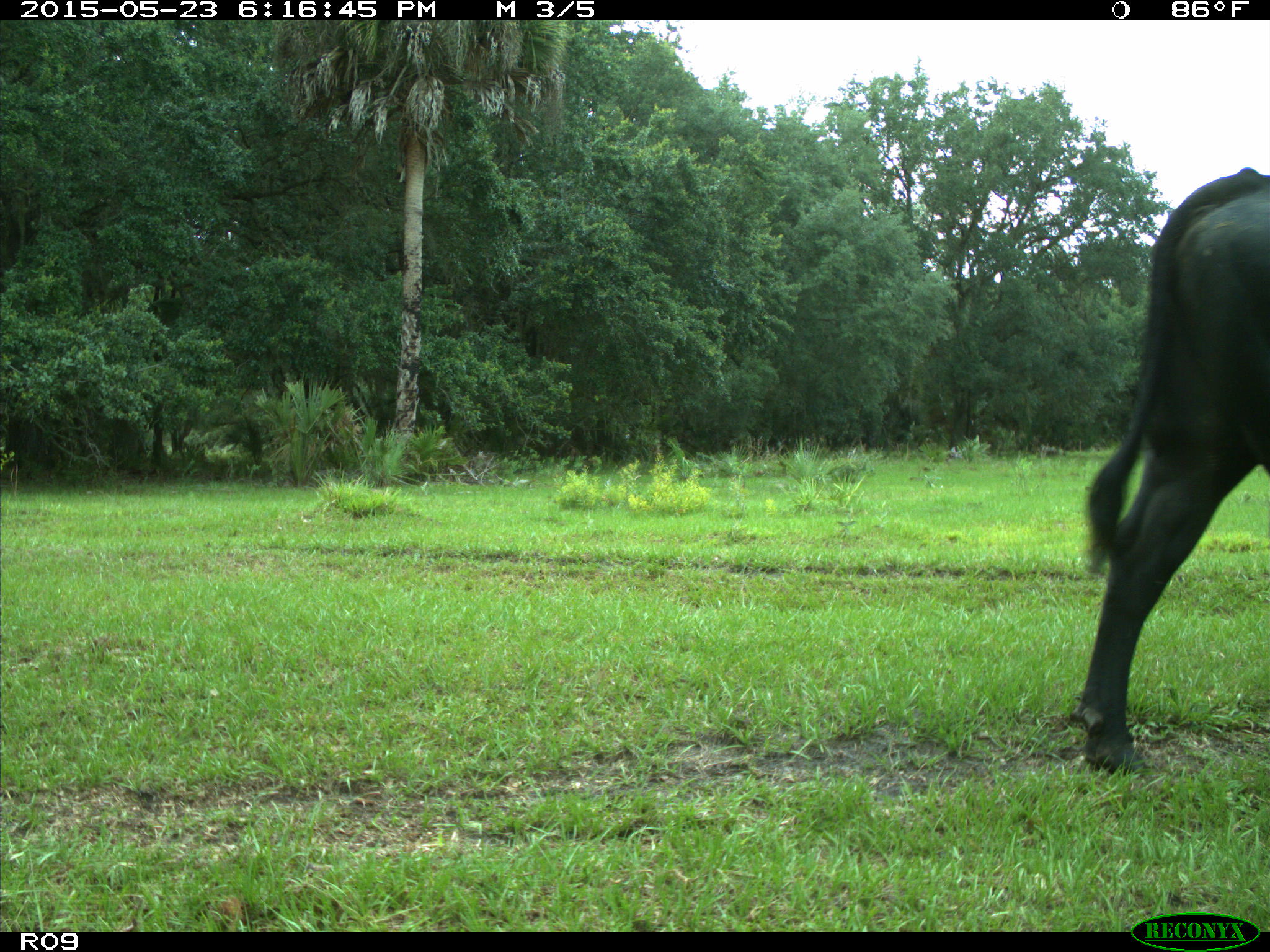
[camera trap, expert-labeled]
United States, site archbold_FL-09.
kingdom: Animalia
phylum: Chordata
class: Mammalia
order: Artiodactyla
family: Bovidae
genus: Bos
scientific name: Bos taurus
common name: domestic cow